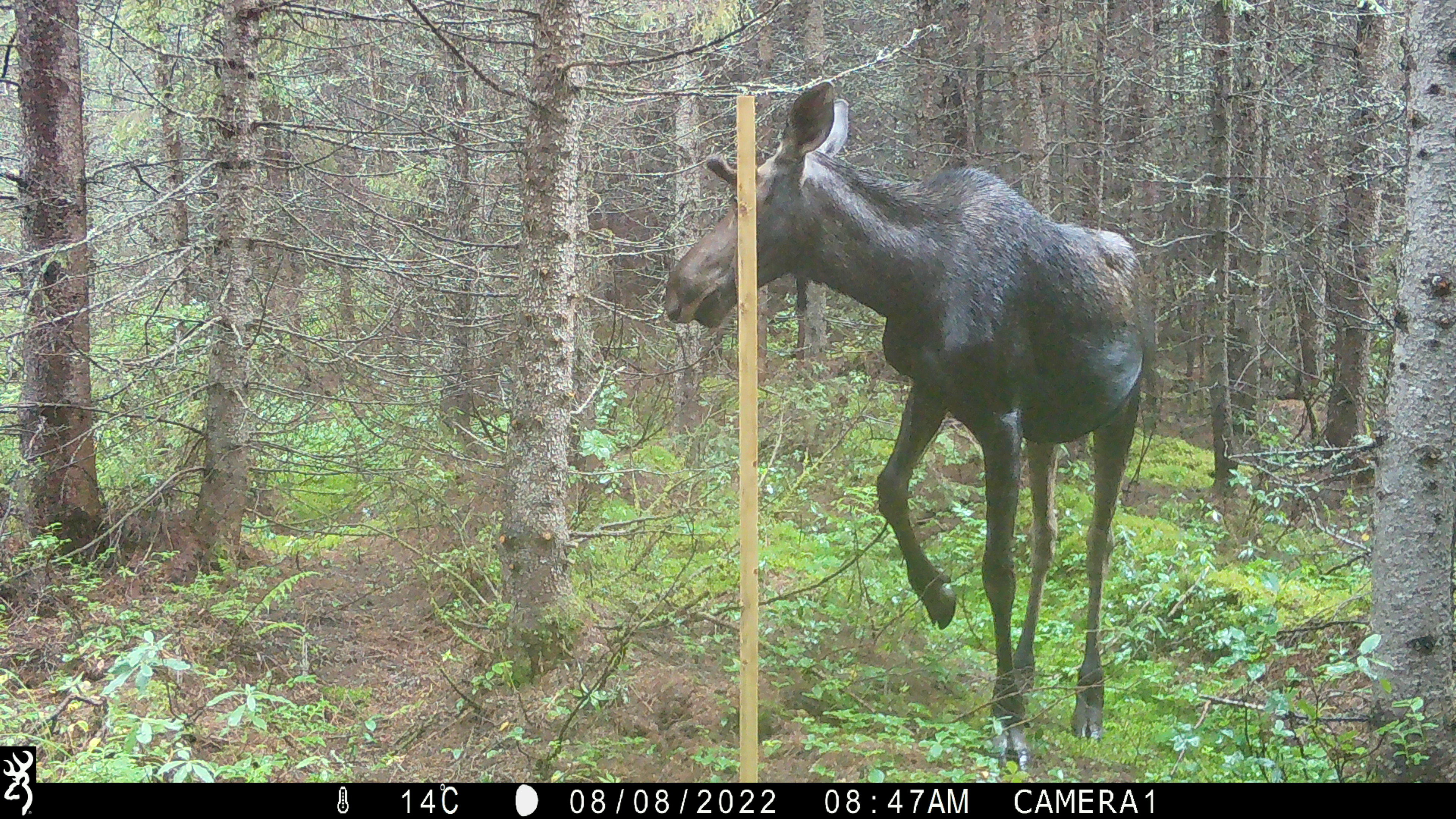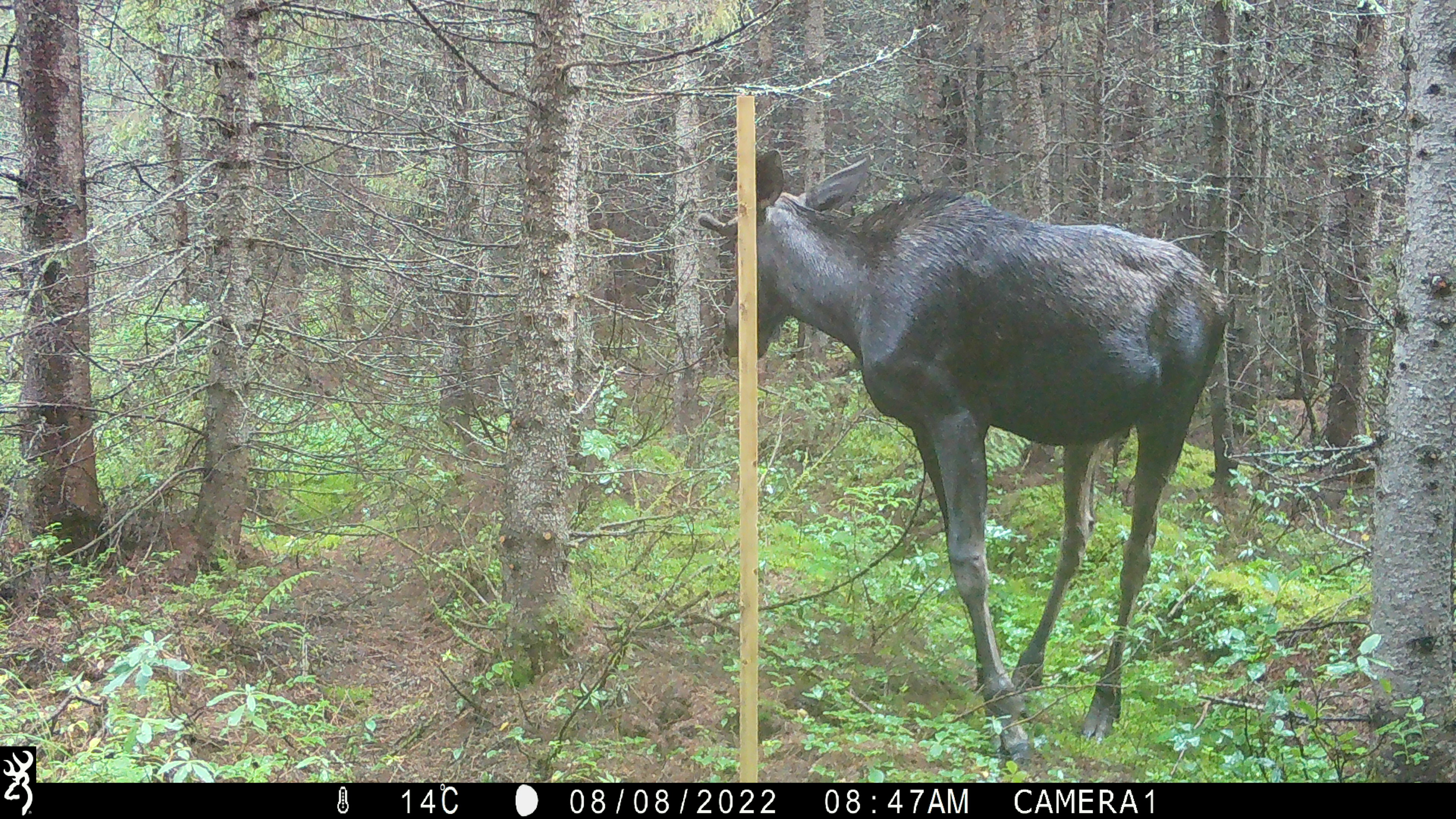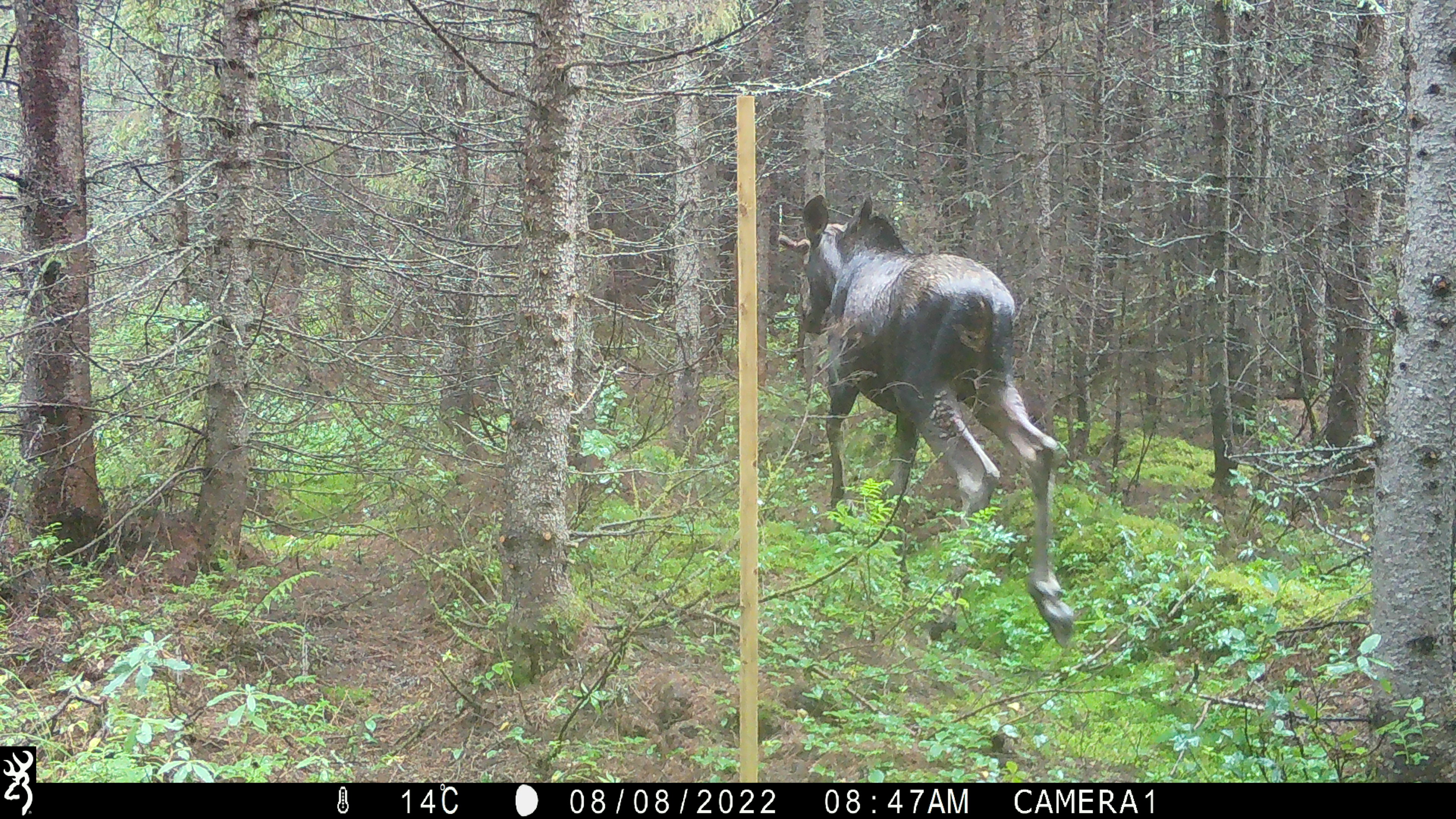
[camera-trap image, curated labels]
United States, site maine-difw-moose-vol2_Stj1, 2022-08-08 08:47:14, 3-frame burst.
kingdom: Animalia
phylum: Chordata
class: Mammalia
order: Artiodactyla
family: Cervidae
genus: Alces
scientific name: Alces alces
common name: moose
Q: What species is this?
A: Moose (Alces alces).